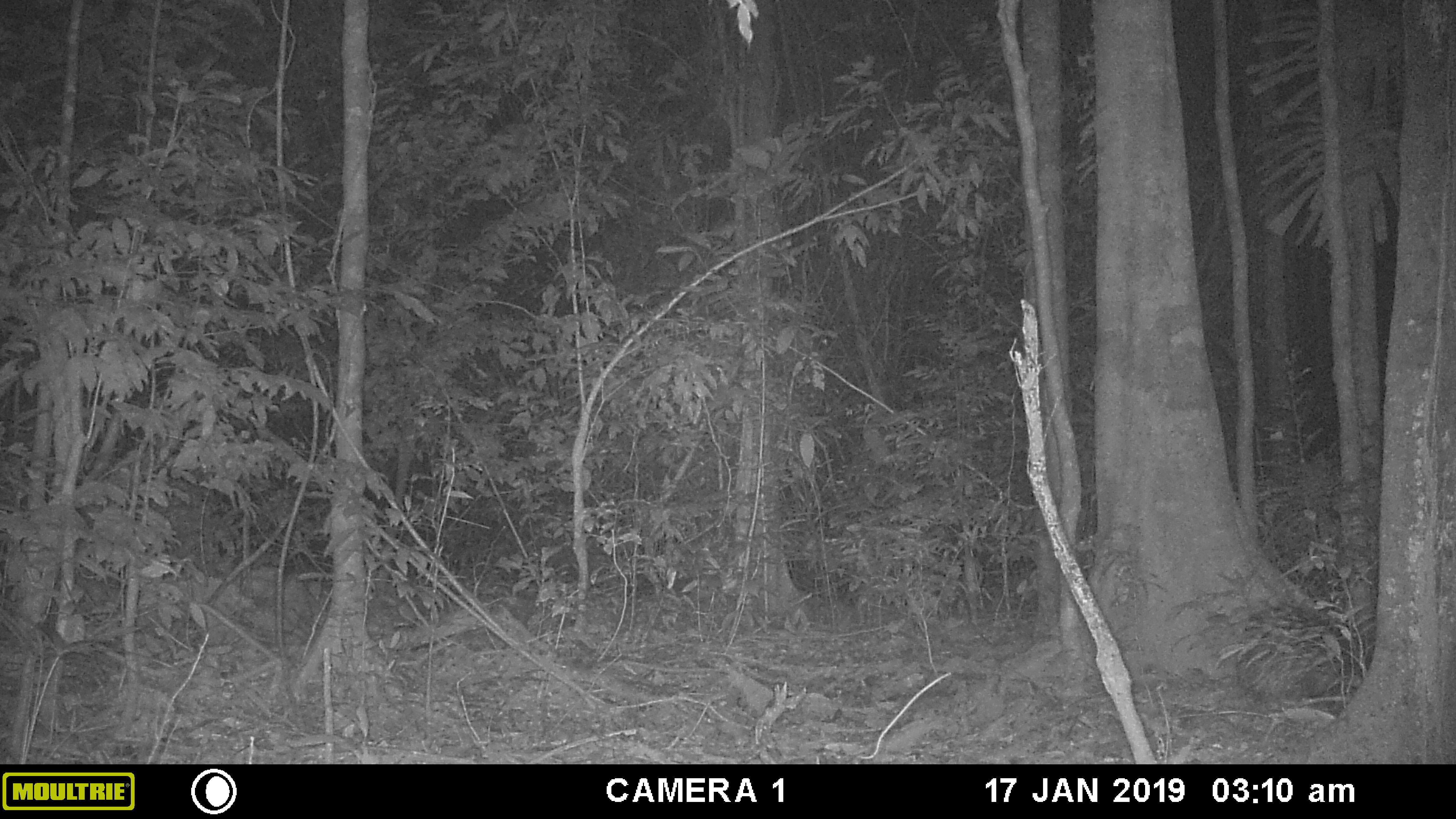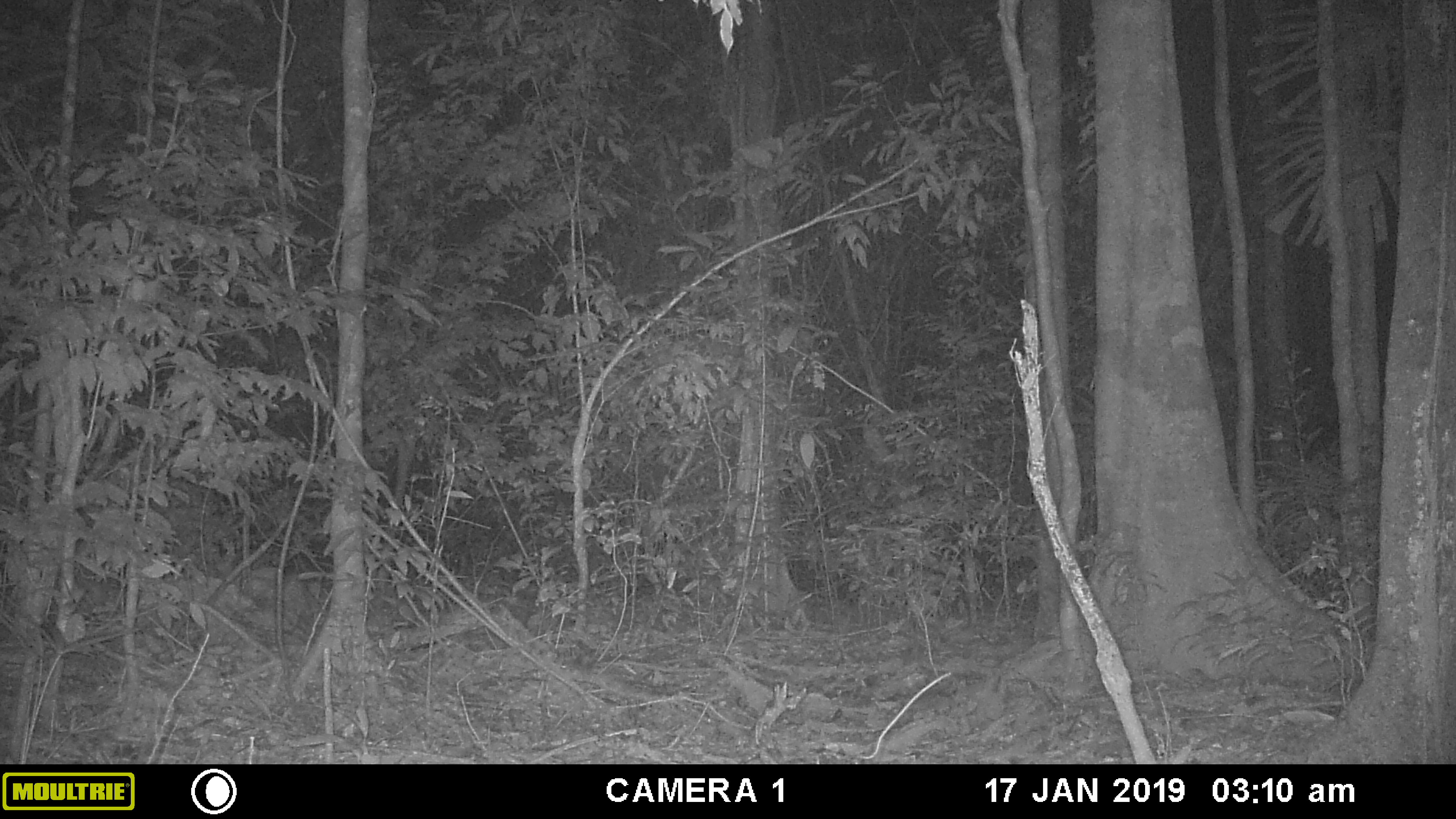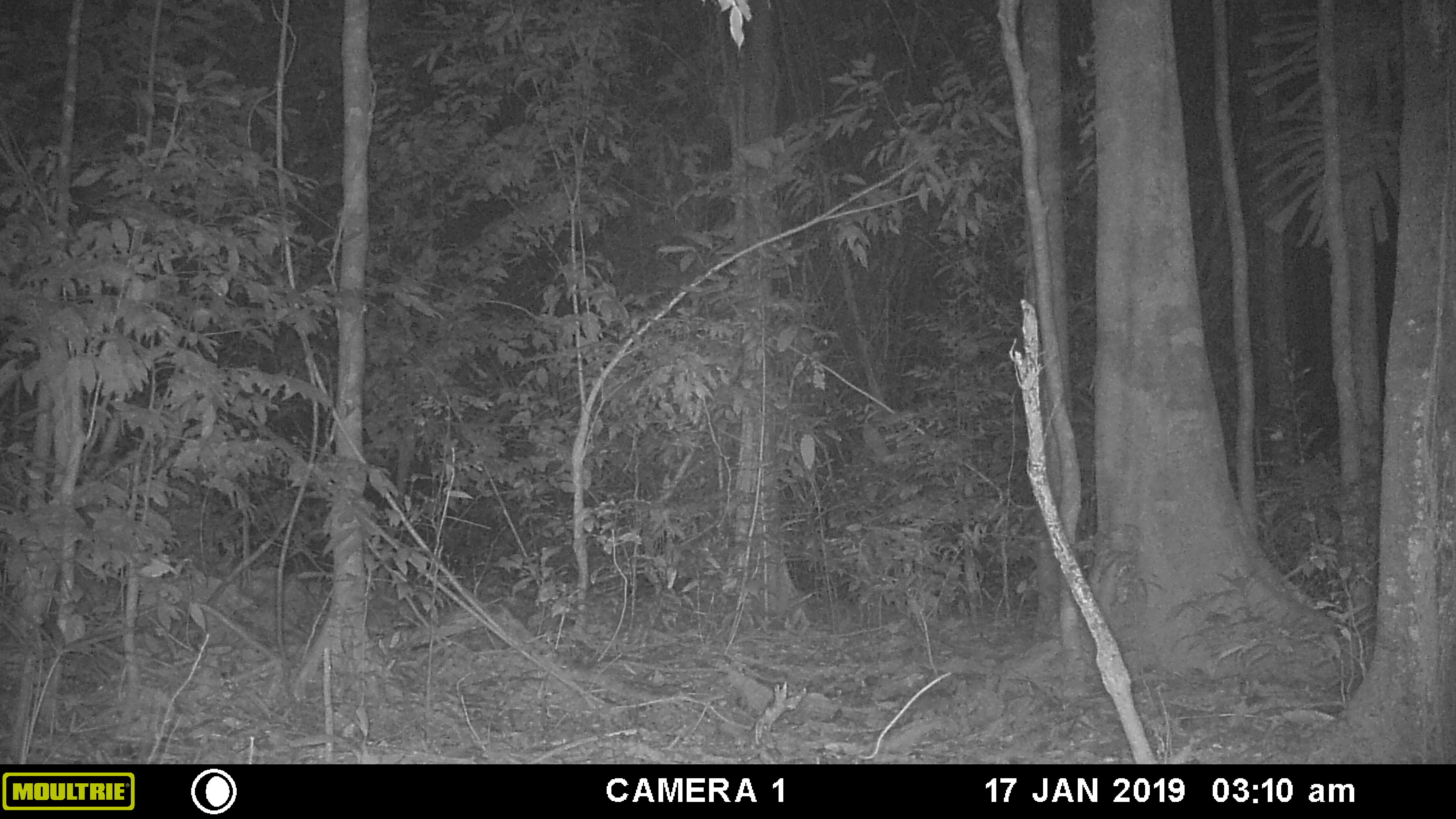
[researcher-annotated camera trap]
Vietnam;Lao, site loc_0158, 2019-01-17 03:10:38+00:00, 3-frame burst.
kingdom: Animalia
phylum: Chordata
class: Mammalia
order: Rodentia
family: Hystricidae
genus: Hystrix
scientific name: Hystrix brachyura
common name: malayan porcupine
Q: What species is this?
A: Malayan porcupine (Hystrix brachyura).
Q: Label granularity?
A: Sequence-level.